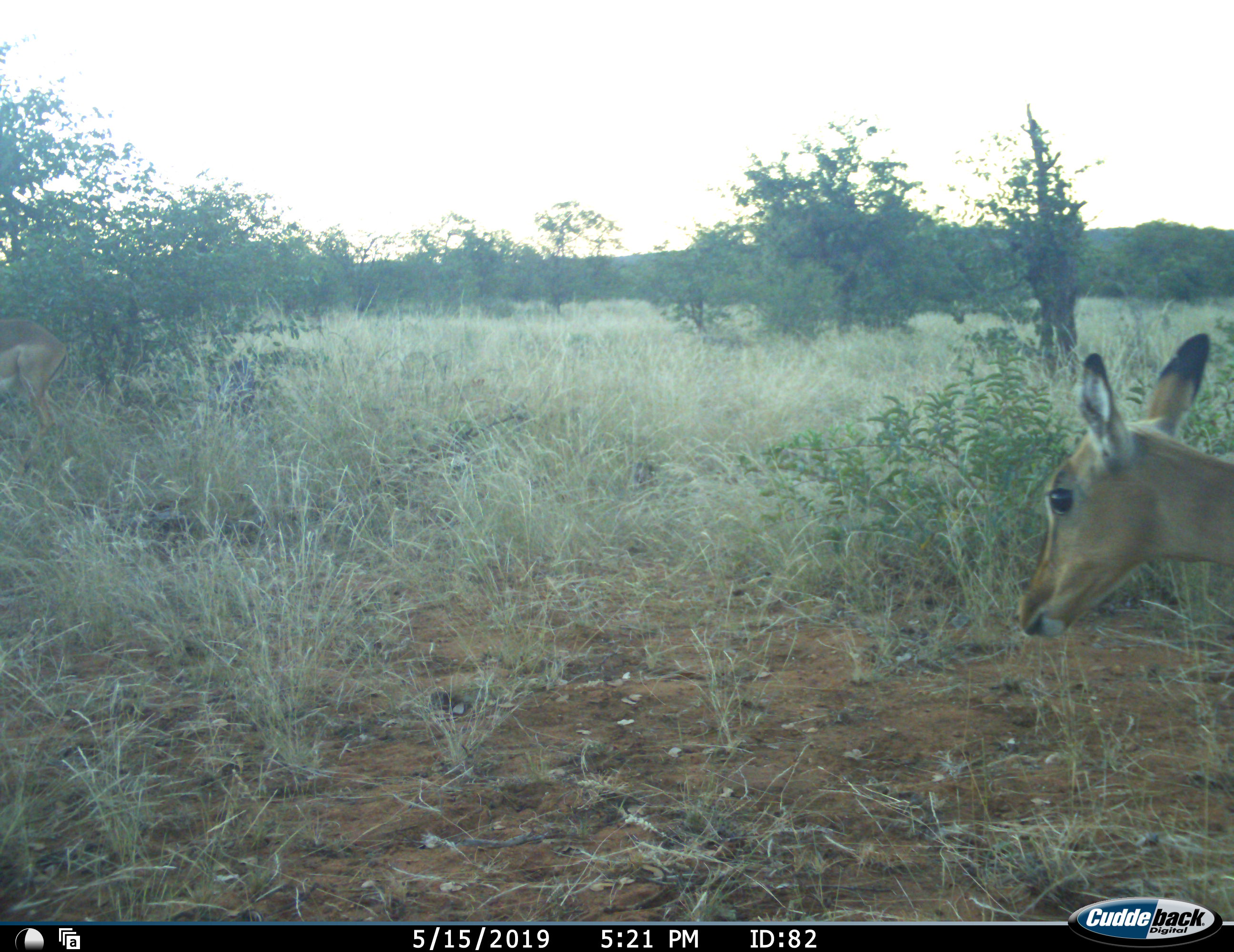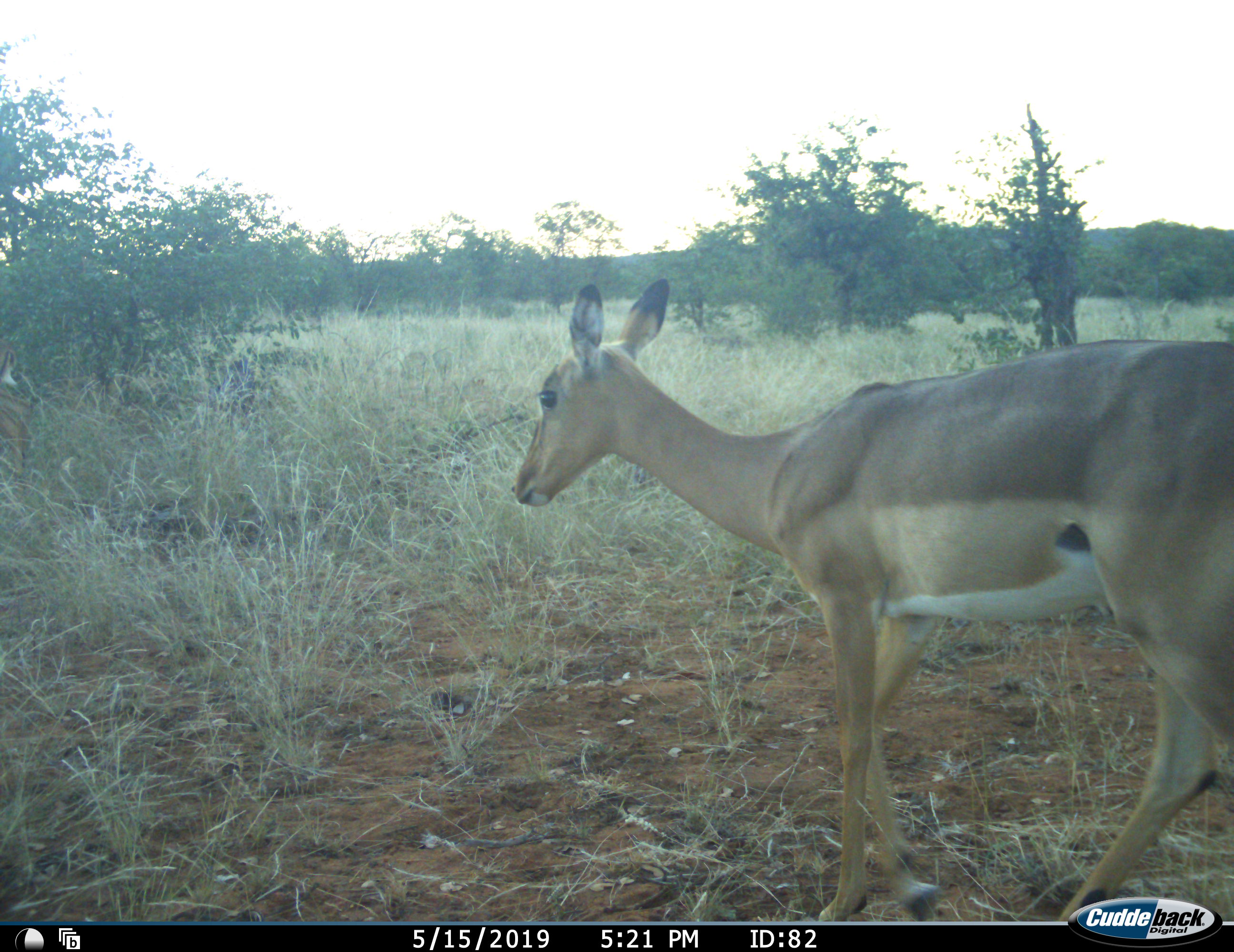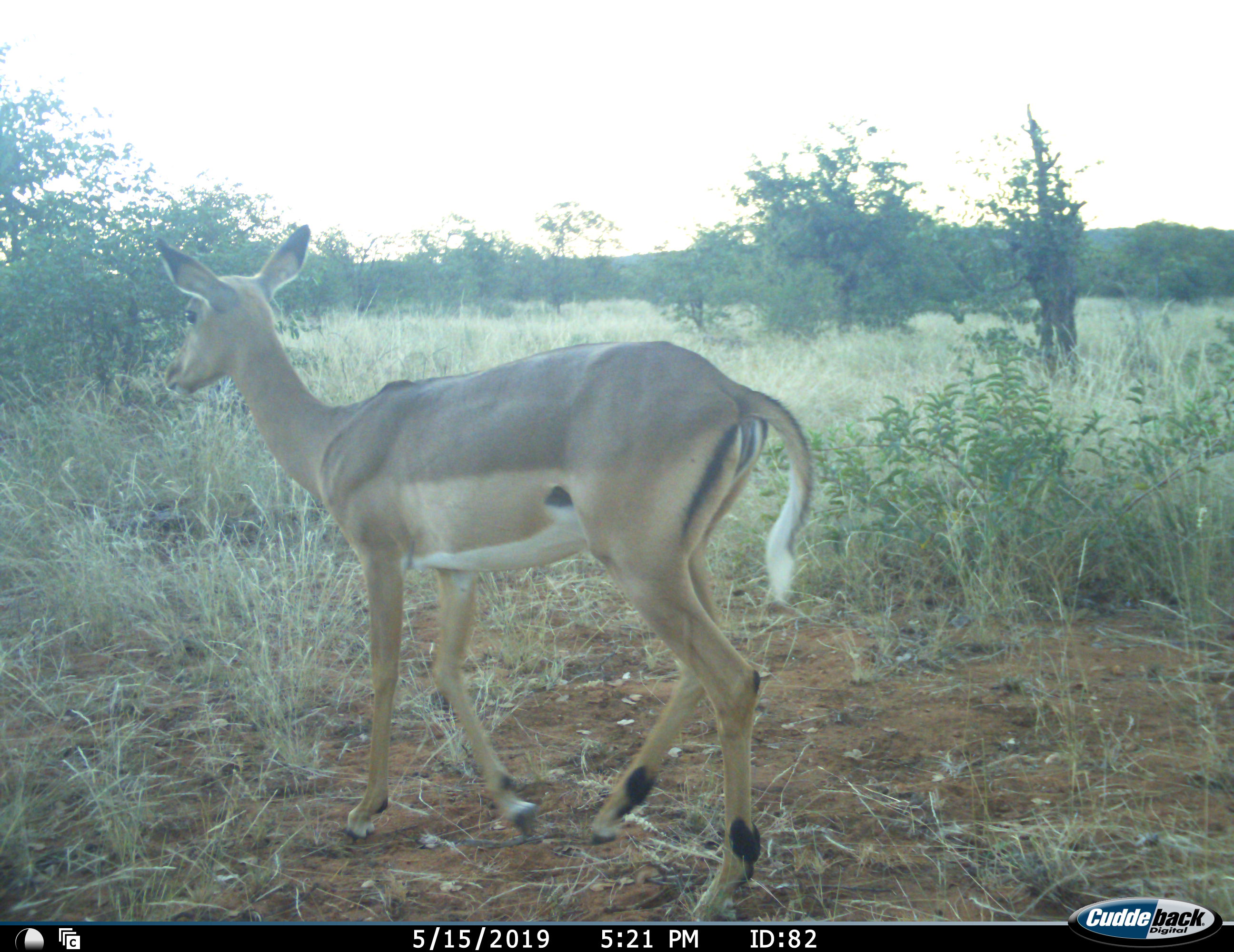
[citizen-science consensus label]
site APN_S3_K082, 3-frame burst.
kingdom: Animalia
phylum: Chordata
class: Mammalia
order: Artiodactyla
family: Bovidae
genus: Aepyceros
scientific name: Aepyceros melampus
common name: impala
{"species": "impala (Aepyceros melampus)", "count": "1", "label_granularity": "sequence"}